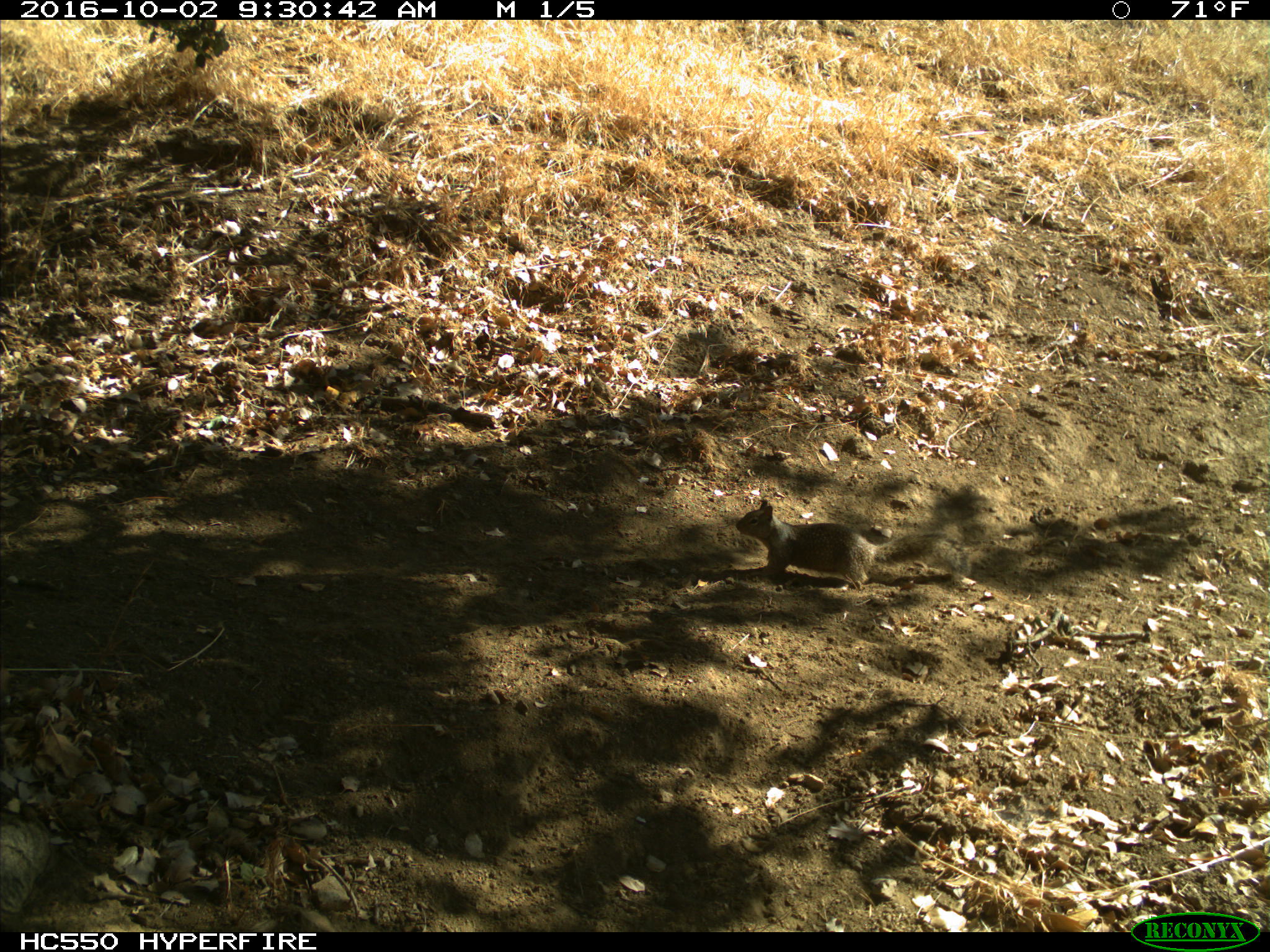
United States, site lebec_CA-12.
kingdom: Animalia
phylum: Chordata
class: Mammalia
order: Rodentia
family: Sciuridae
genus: Otospermophilus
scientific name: Otospermophilus beecheyi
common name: california ground squirrel